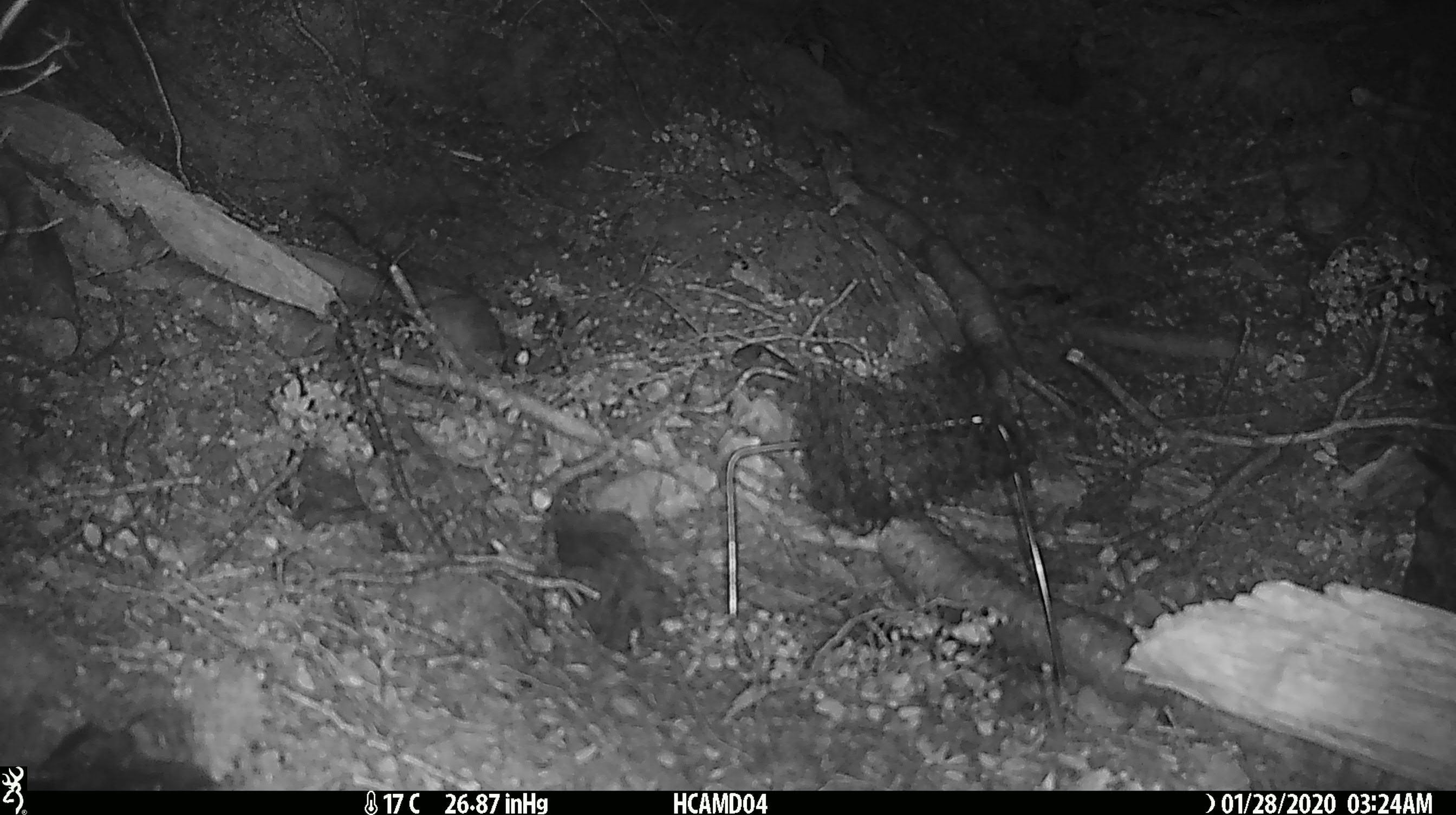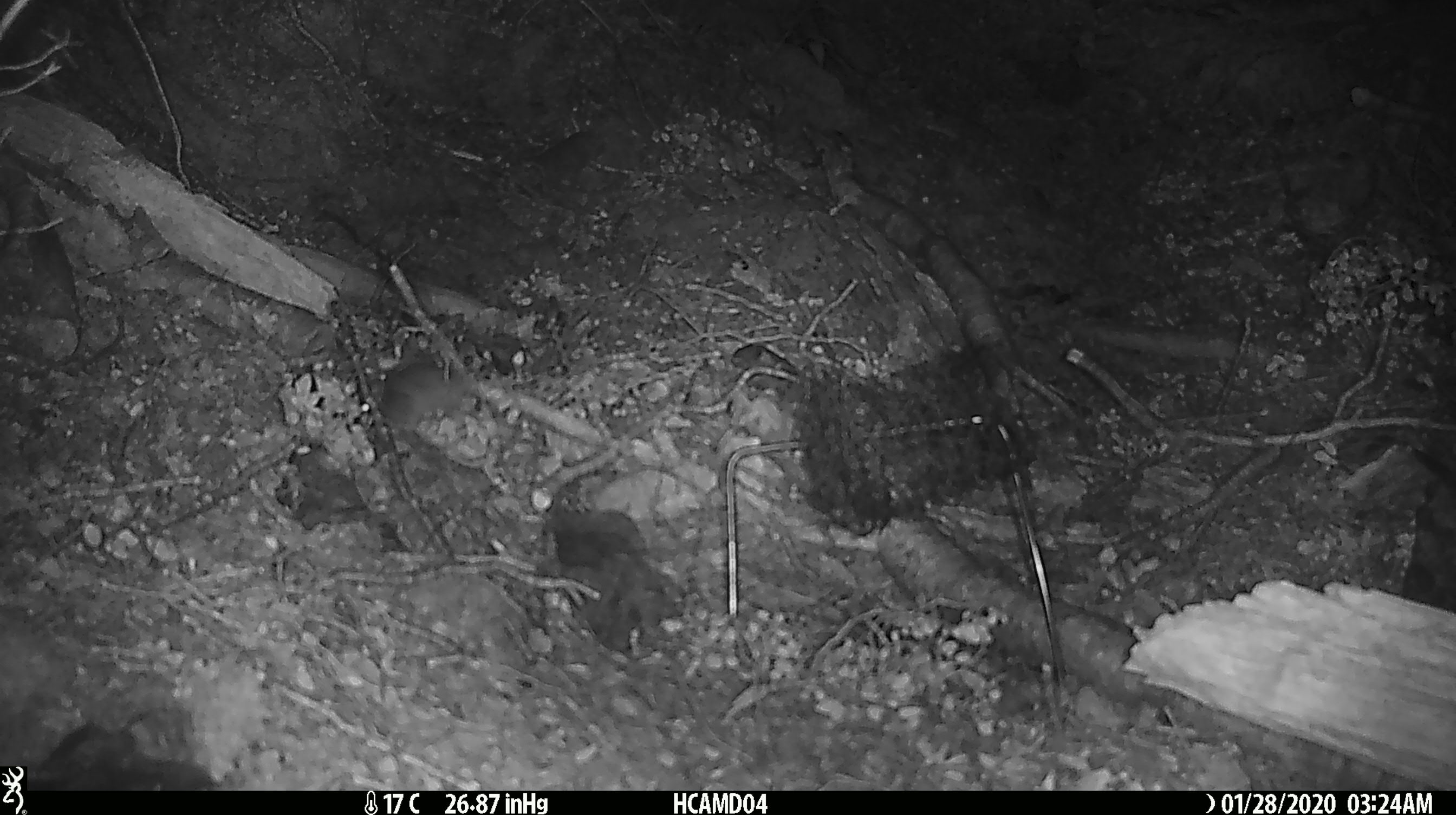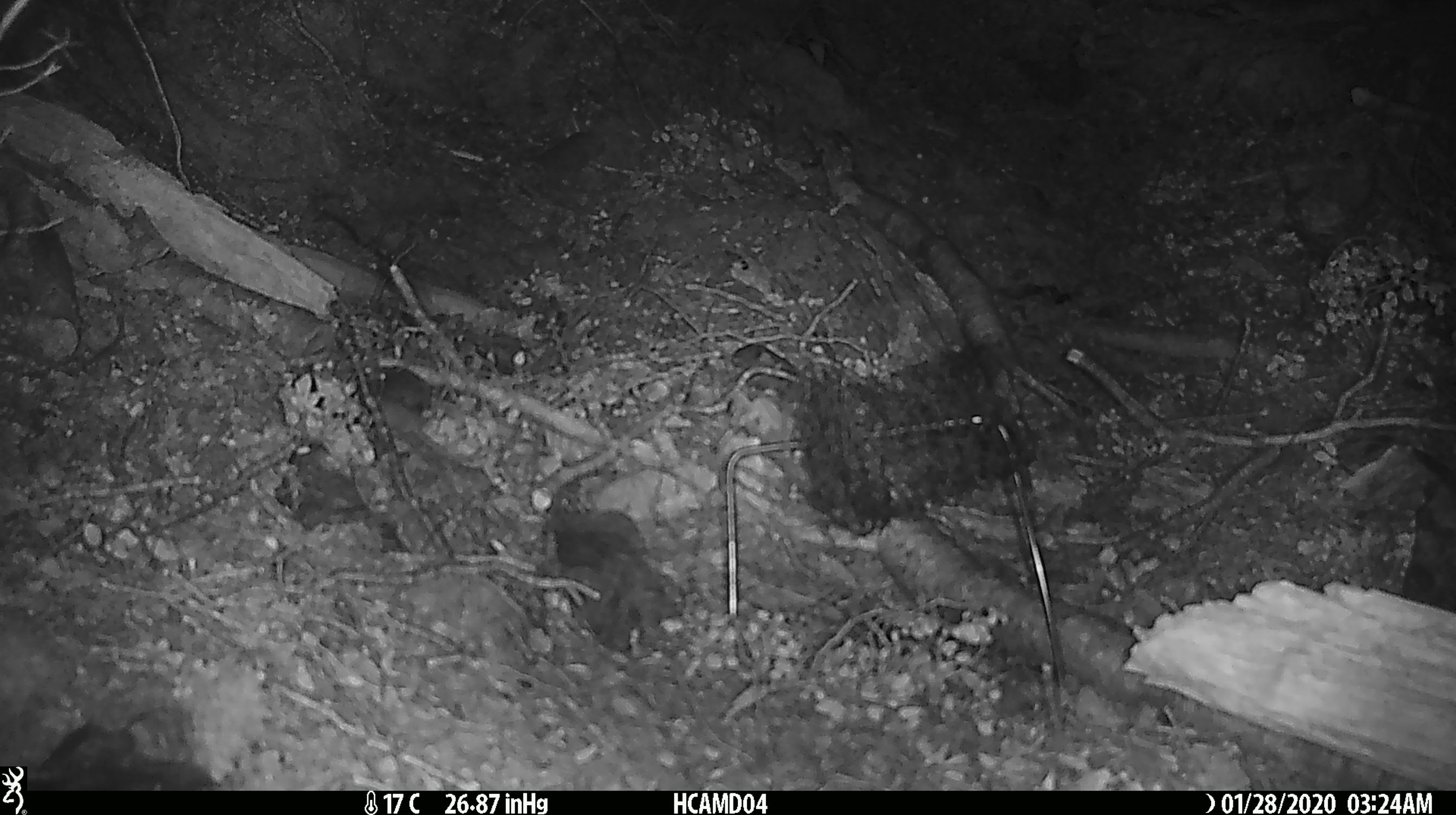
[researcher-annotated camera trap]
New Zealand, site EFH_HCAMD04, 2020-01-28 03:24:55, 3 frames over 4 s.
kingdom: Animalia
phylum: Chordata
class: Mammalia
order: Rodentia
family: Muridae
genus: Mus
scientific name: Mus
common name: mouse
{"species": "mouse (Mus)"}